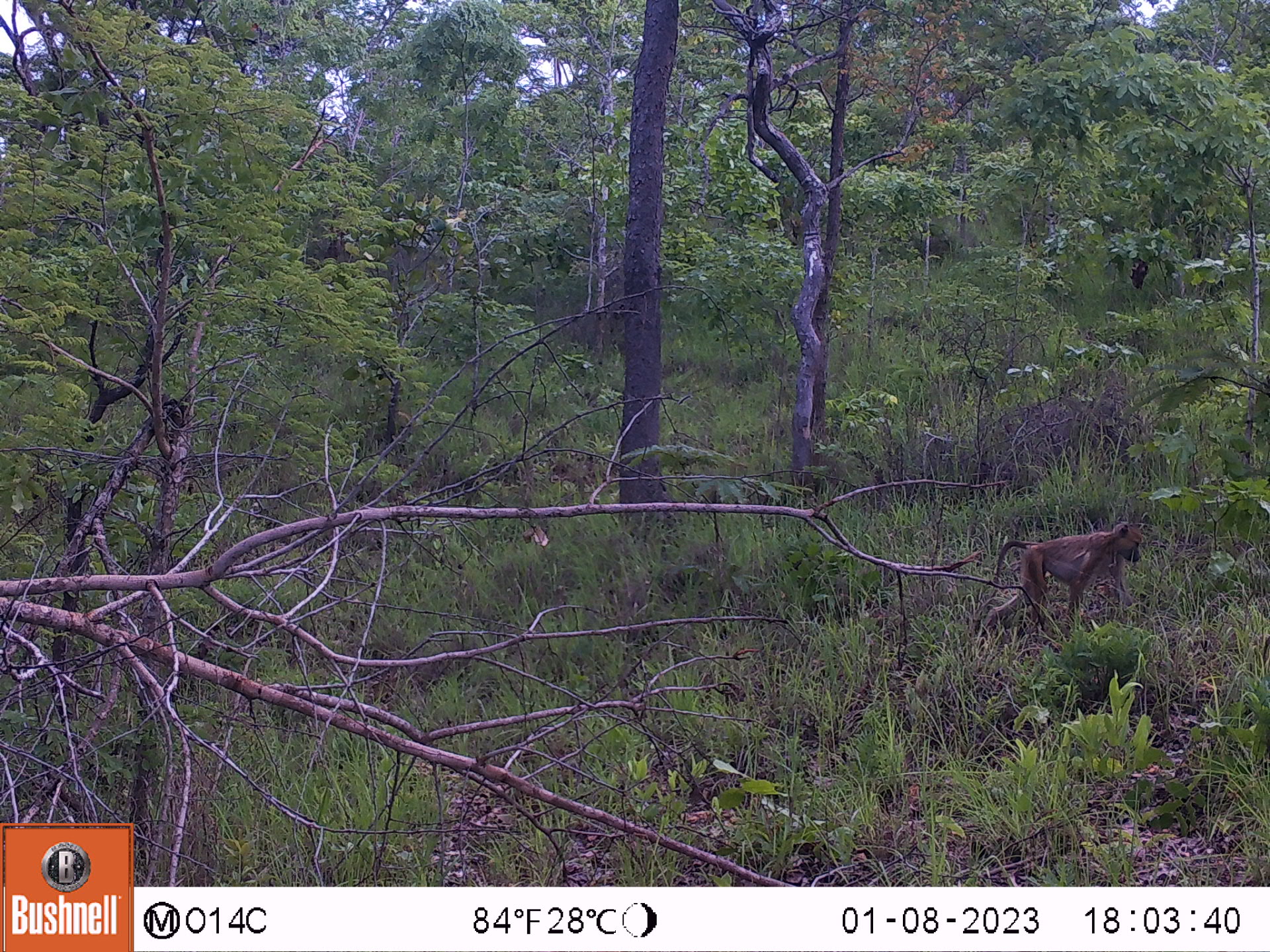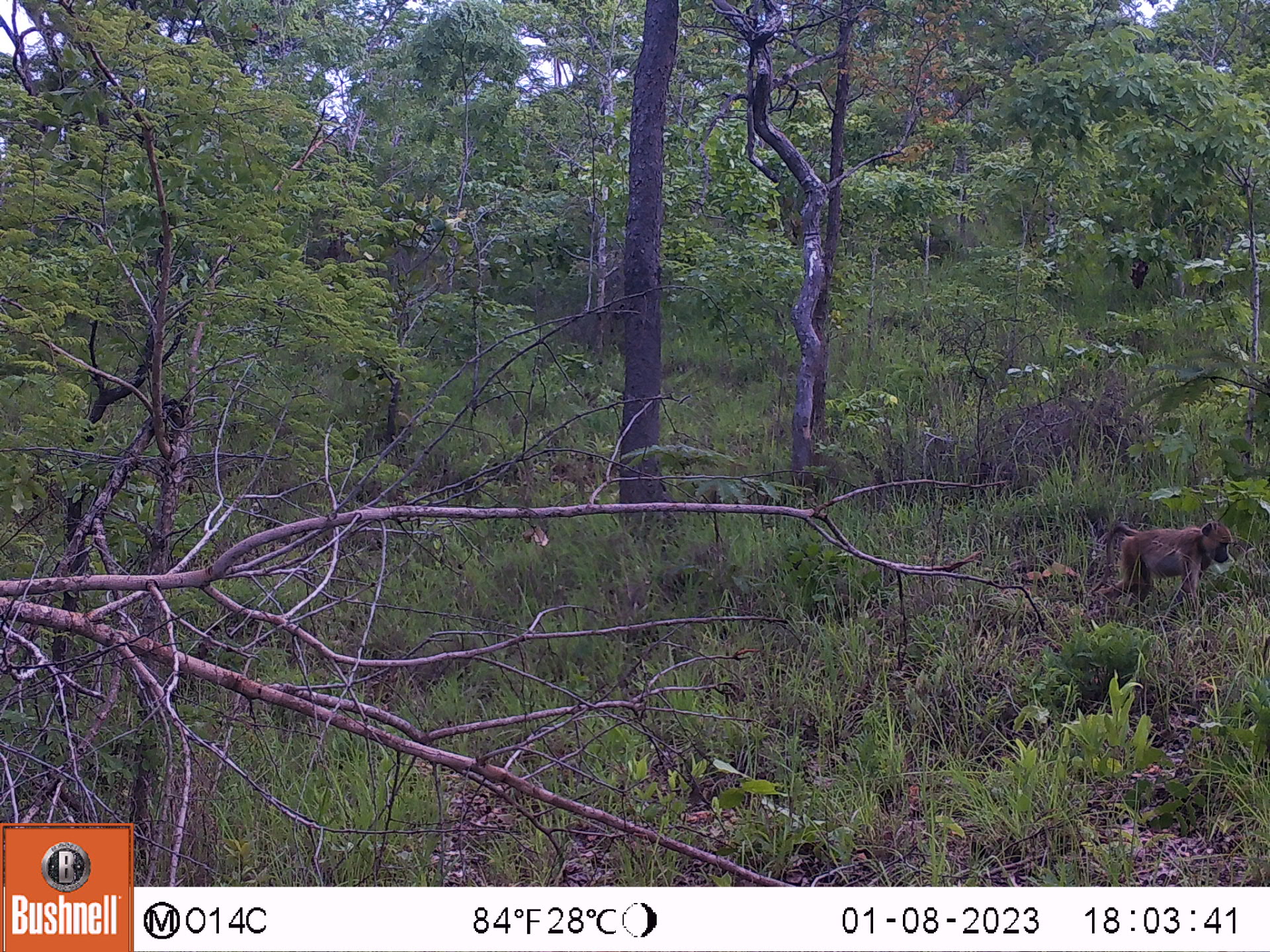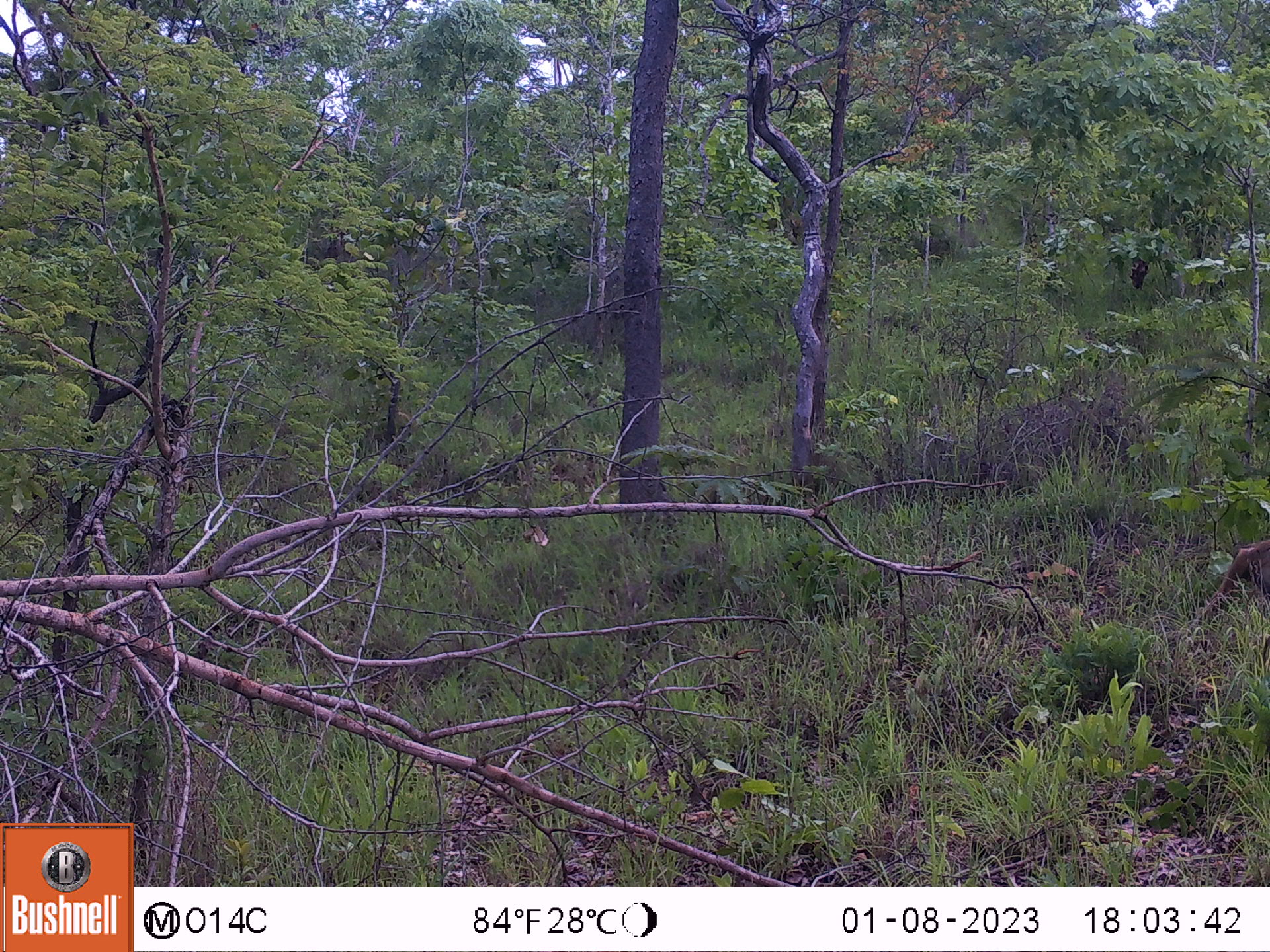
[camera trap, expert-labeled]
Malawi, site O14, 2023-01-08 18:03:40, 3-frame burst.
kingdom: Animalia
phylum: Chordata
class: Mammalia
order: Primates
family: Cercopithecidae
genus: Papio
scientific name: Papio cynocephalus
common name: yellow baboon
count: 1